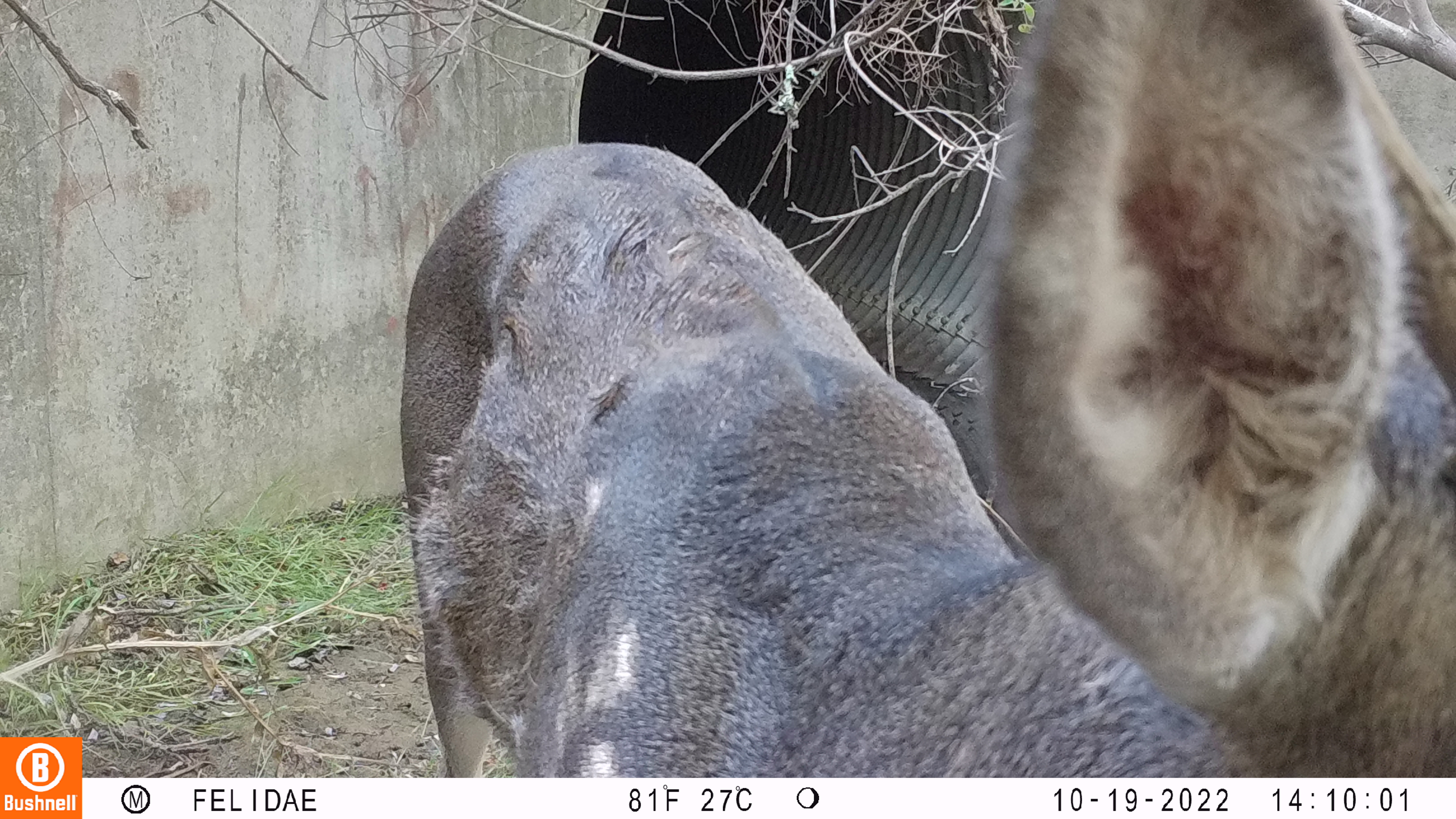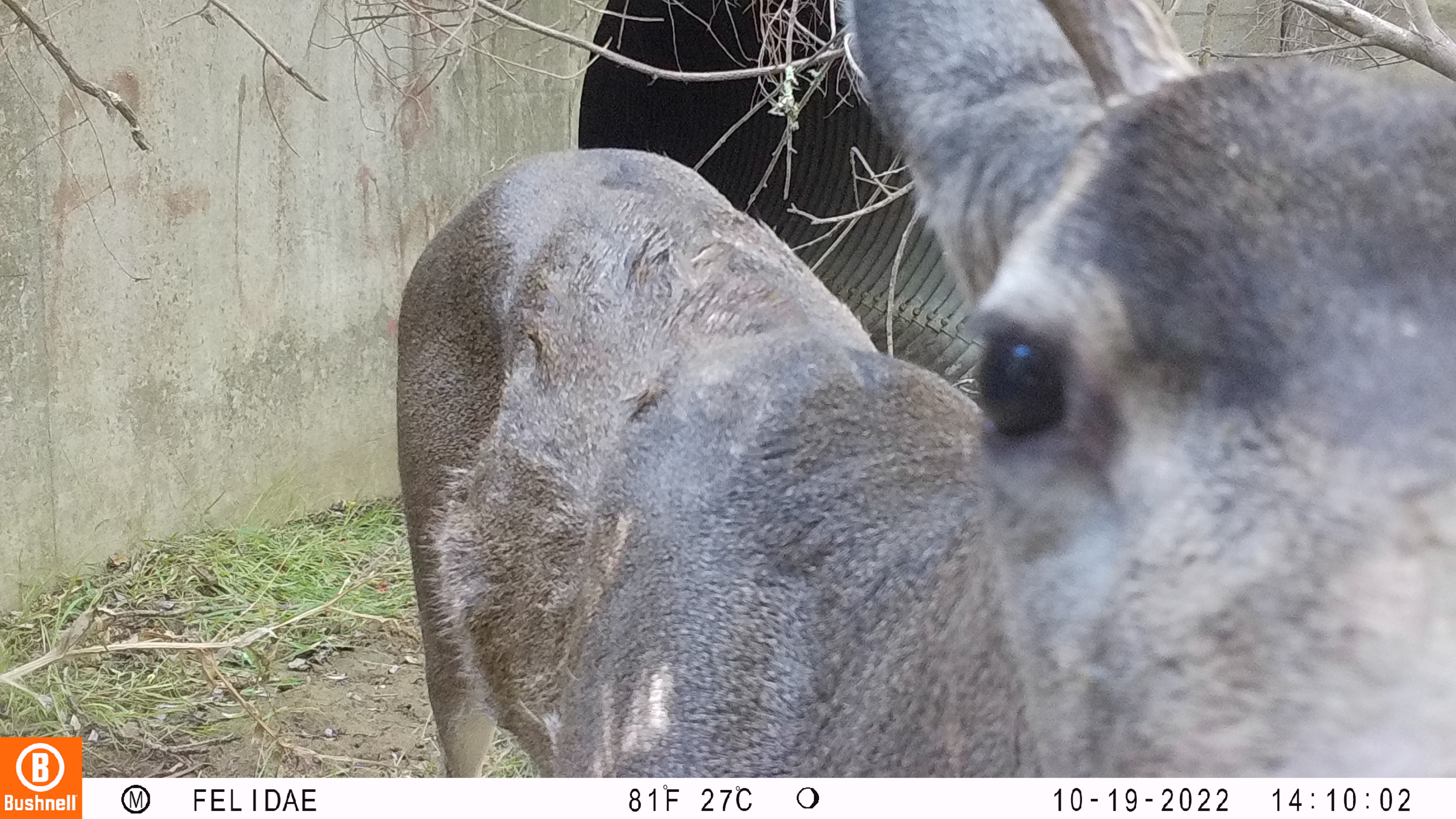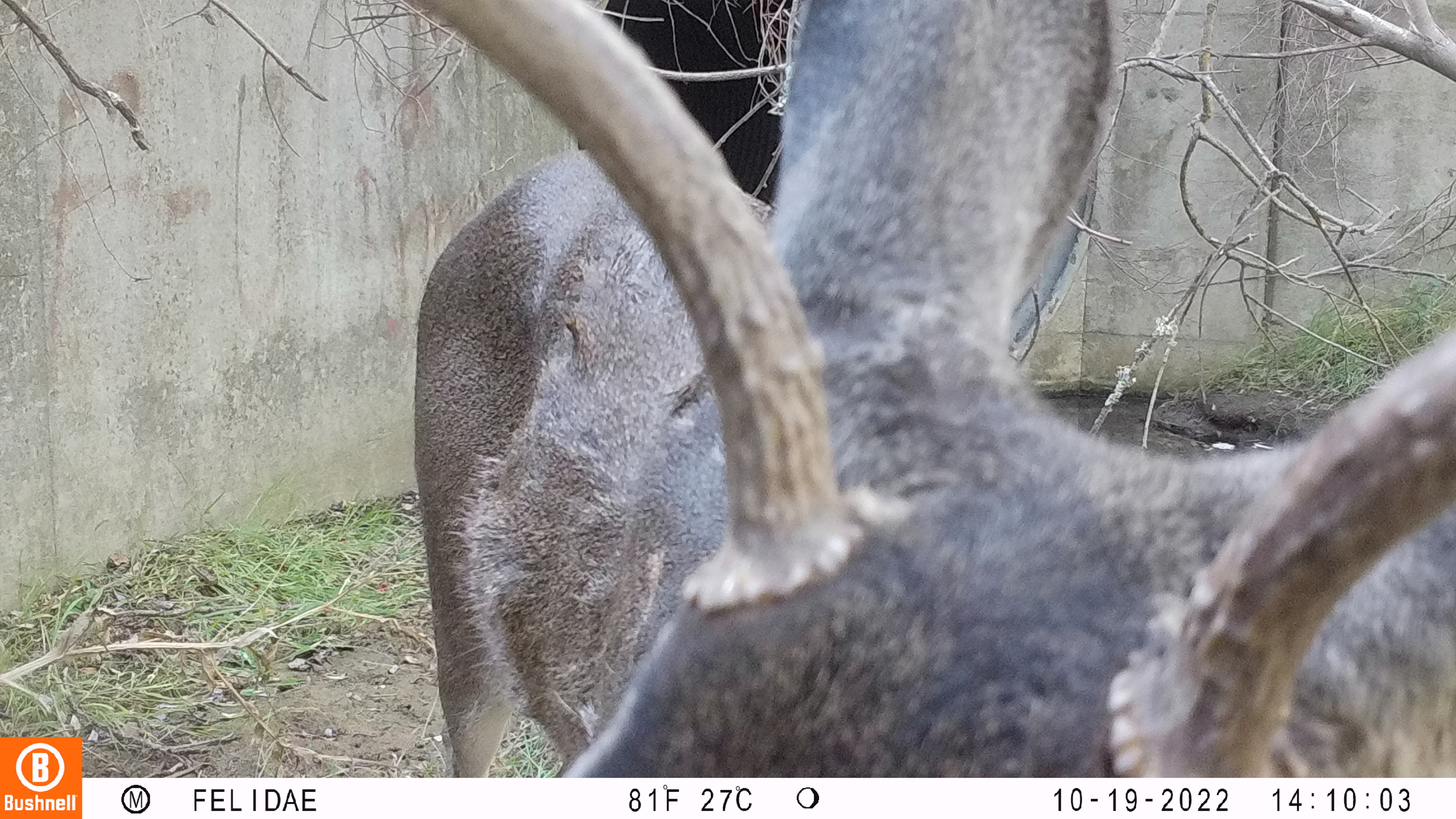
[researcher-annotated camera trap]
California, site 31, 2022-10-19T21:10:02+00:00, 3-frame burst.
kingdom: Animalia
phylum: Chordata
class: Mammalia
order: Artiodactyla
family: Cervidae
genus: Odocoileus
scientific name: Odocoileus hemionus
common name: mule deer